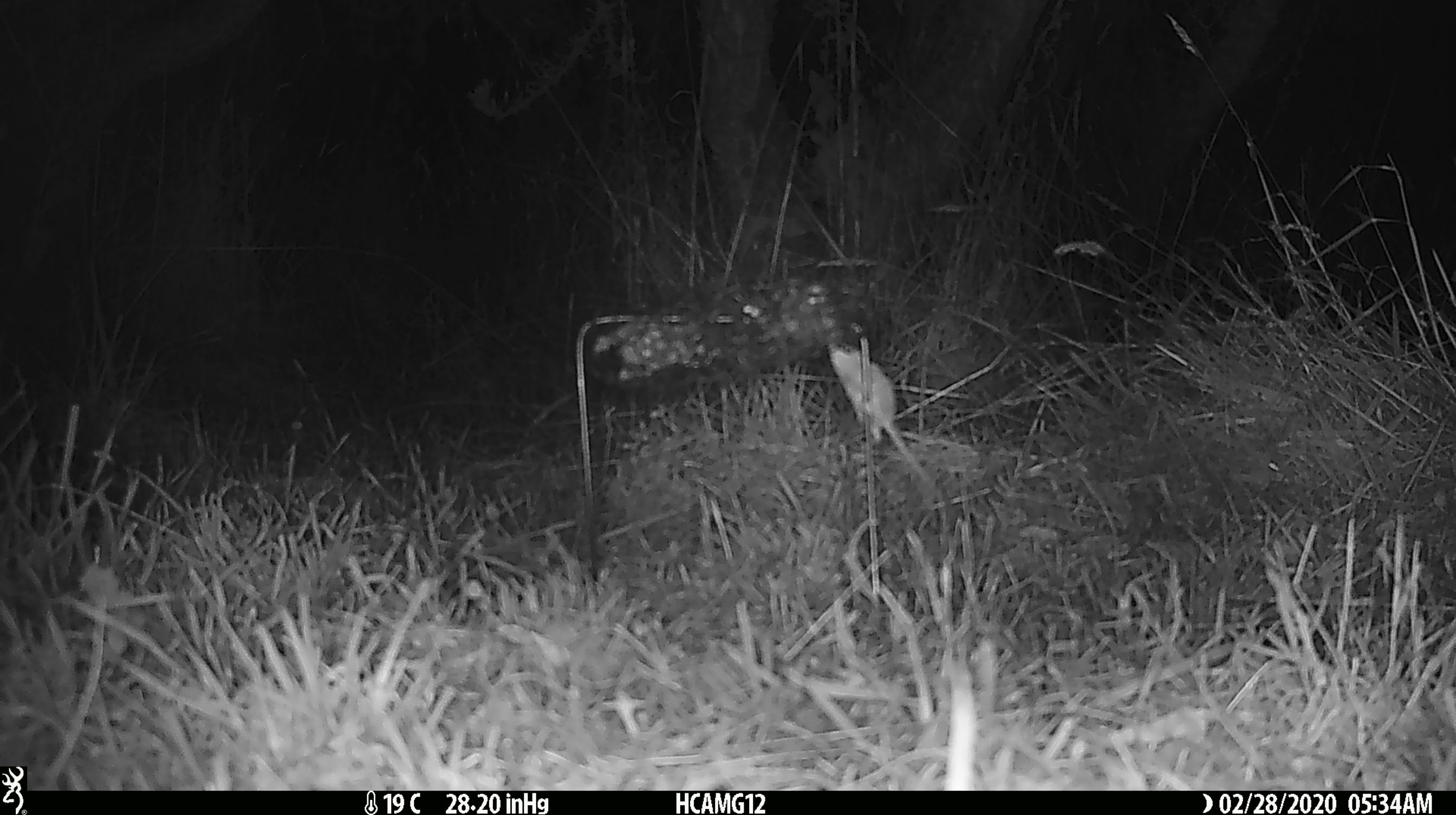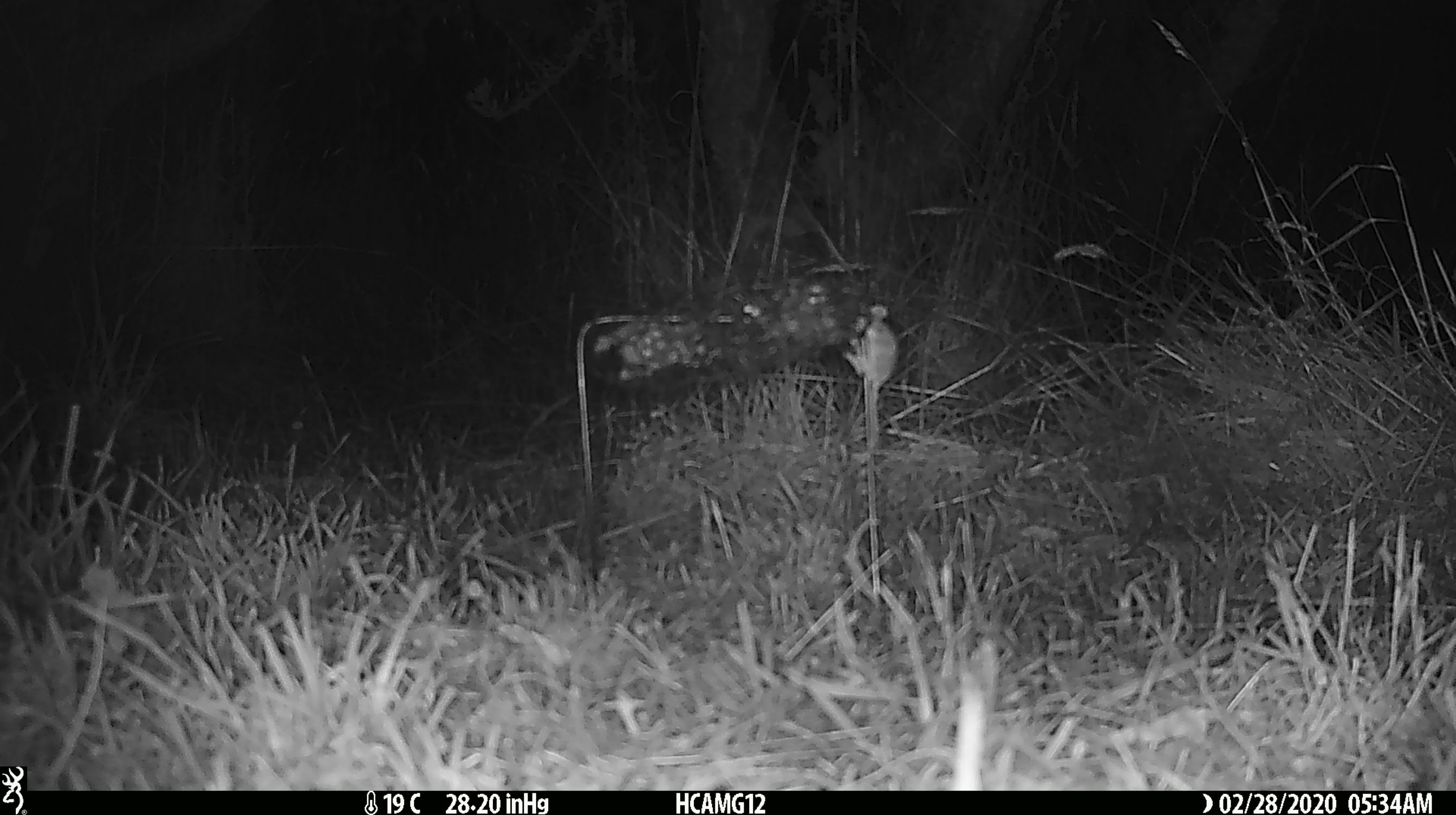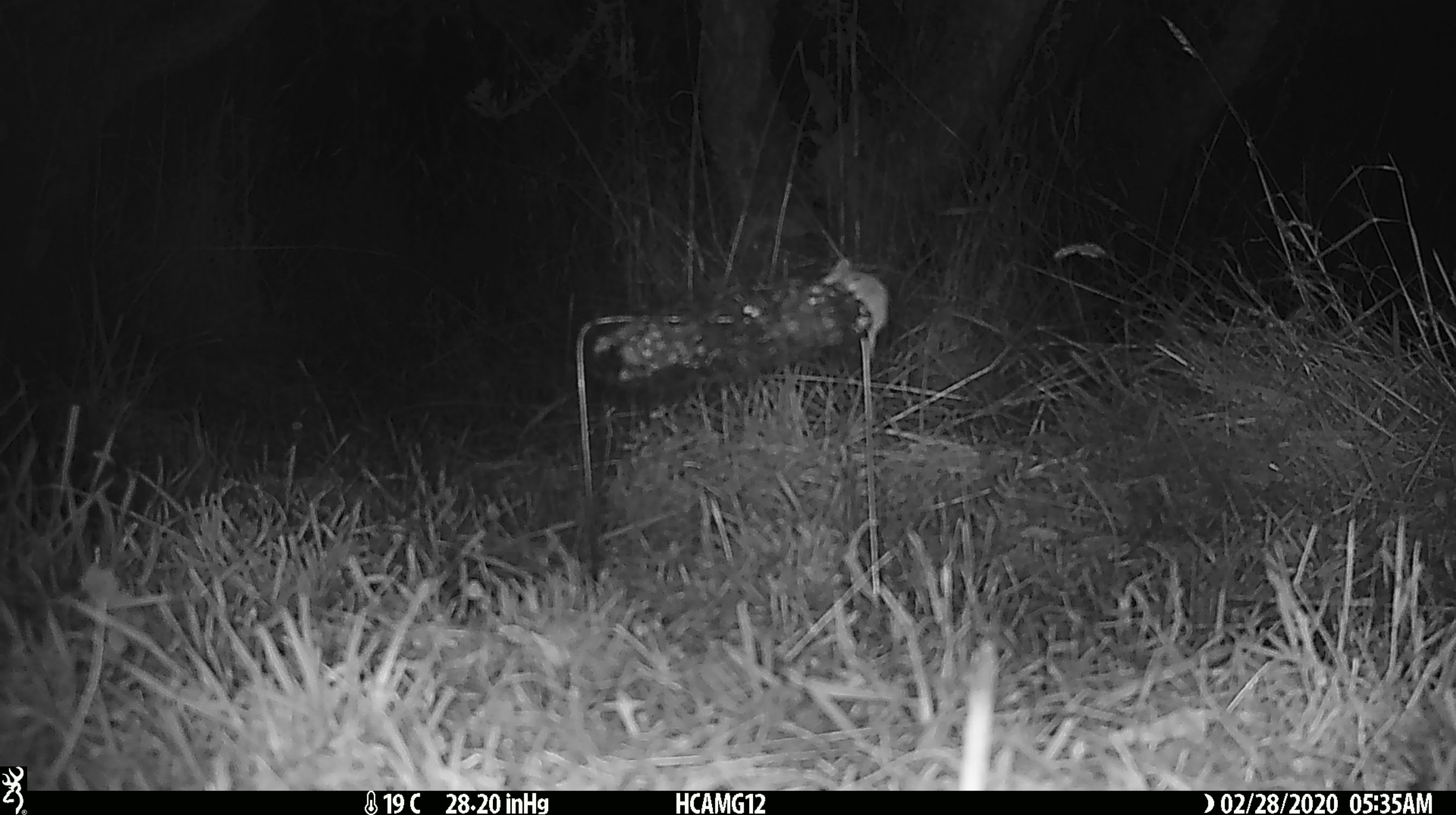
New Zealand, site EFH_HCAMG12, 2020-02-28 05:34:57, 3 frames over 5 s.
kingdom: Animalia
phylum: Chordata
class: Mammalia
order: Rodentia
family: Muridae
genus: Mus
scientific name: Mus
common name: mouse